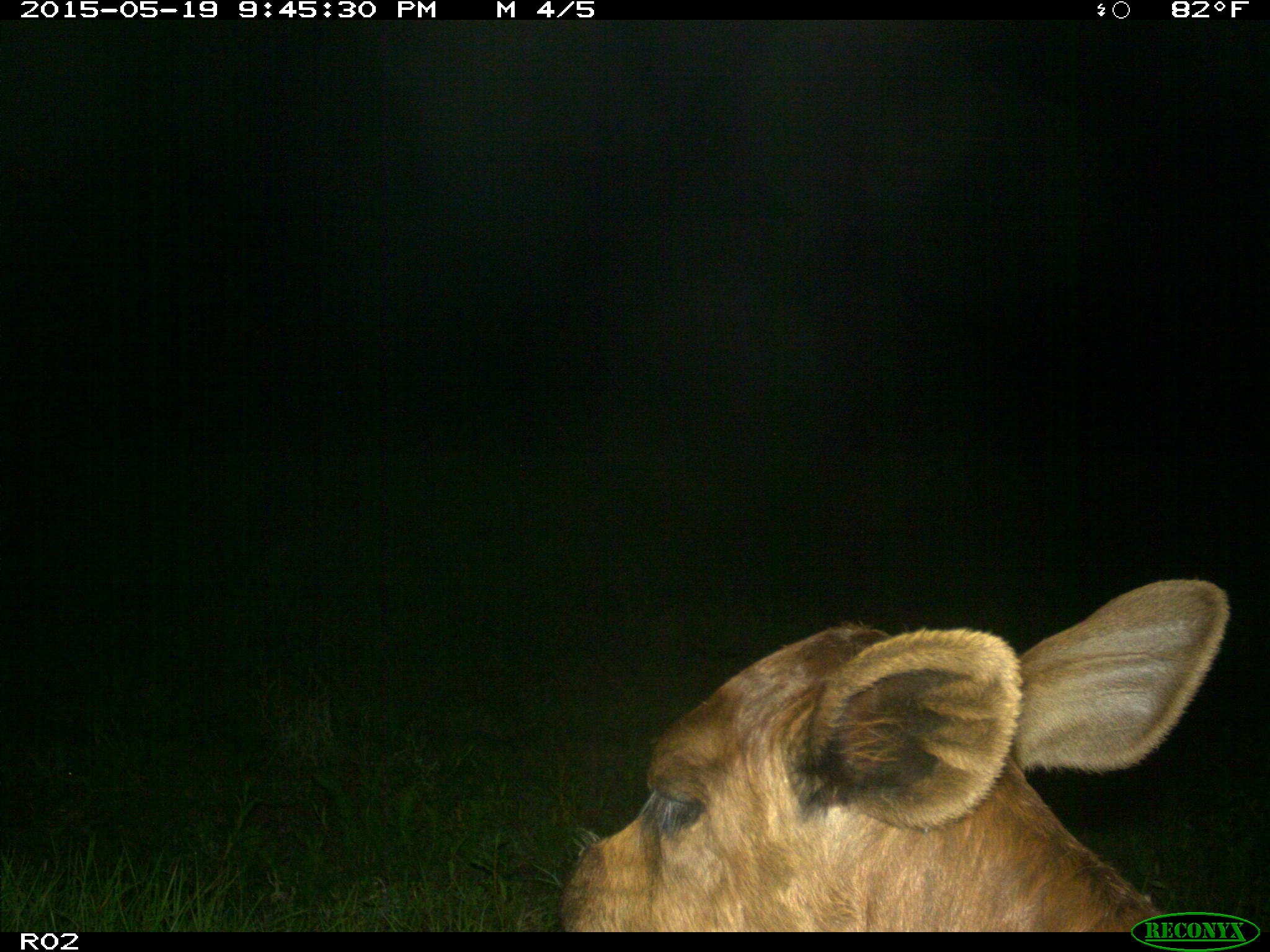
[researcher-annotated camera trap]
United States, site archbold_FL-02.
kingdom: Animalia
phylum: Chordata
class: Mammalia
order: Artiodactyla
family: Bovidae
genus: Bos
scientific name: Bos taurus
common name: domestic cow